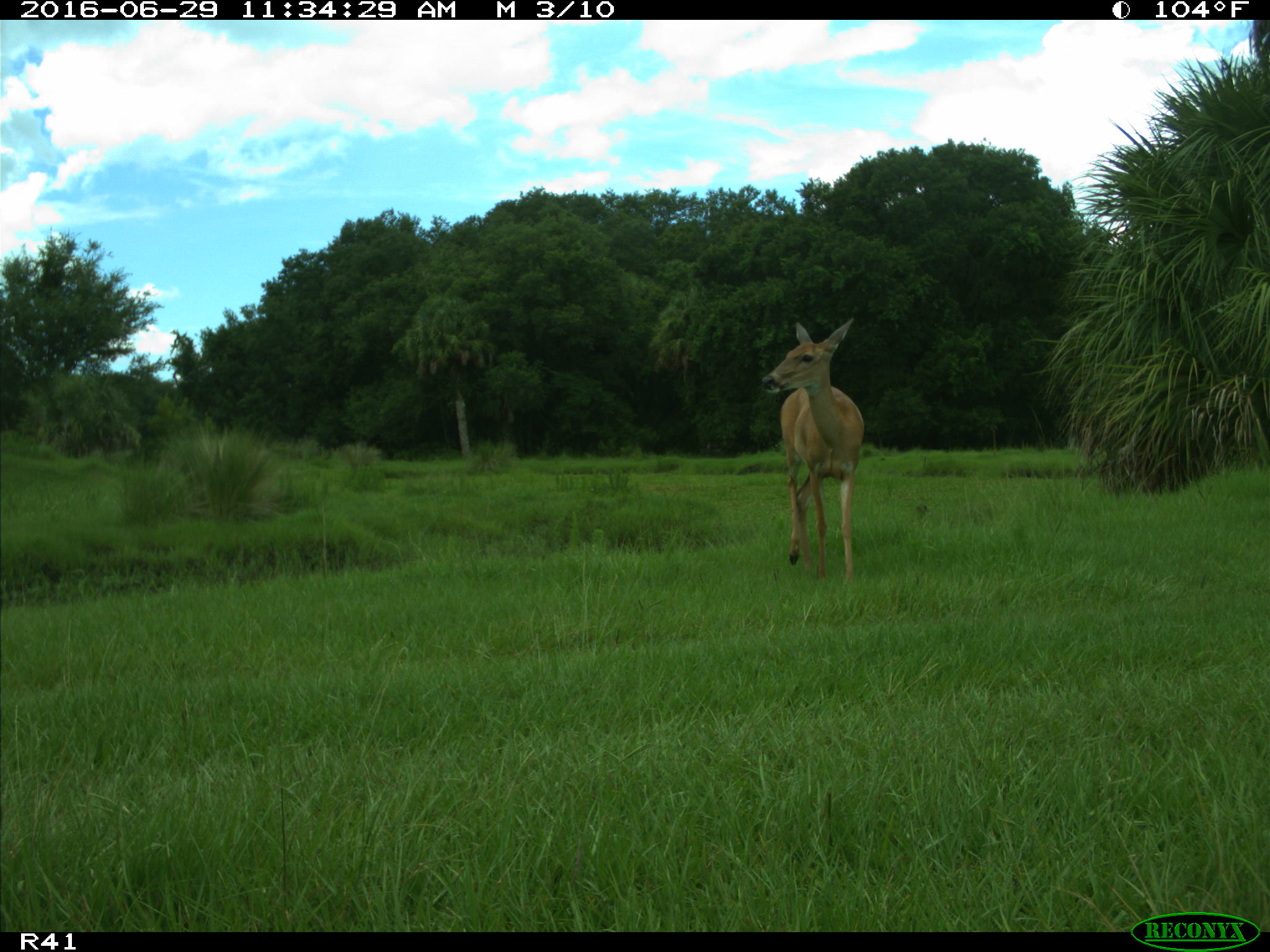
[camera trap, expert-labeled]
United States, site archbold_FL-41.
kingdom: Animalia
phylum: Chordata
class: Mammalia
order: Artiodactyla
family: Cervidae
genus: Odocoileus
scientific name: Odocoileus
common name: deer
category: unidentified deer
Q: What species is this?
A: Unidentified deer (deer) (Odocoileus).